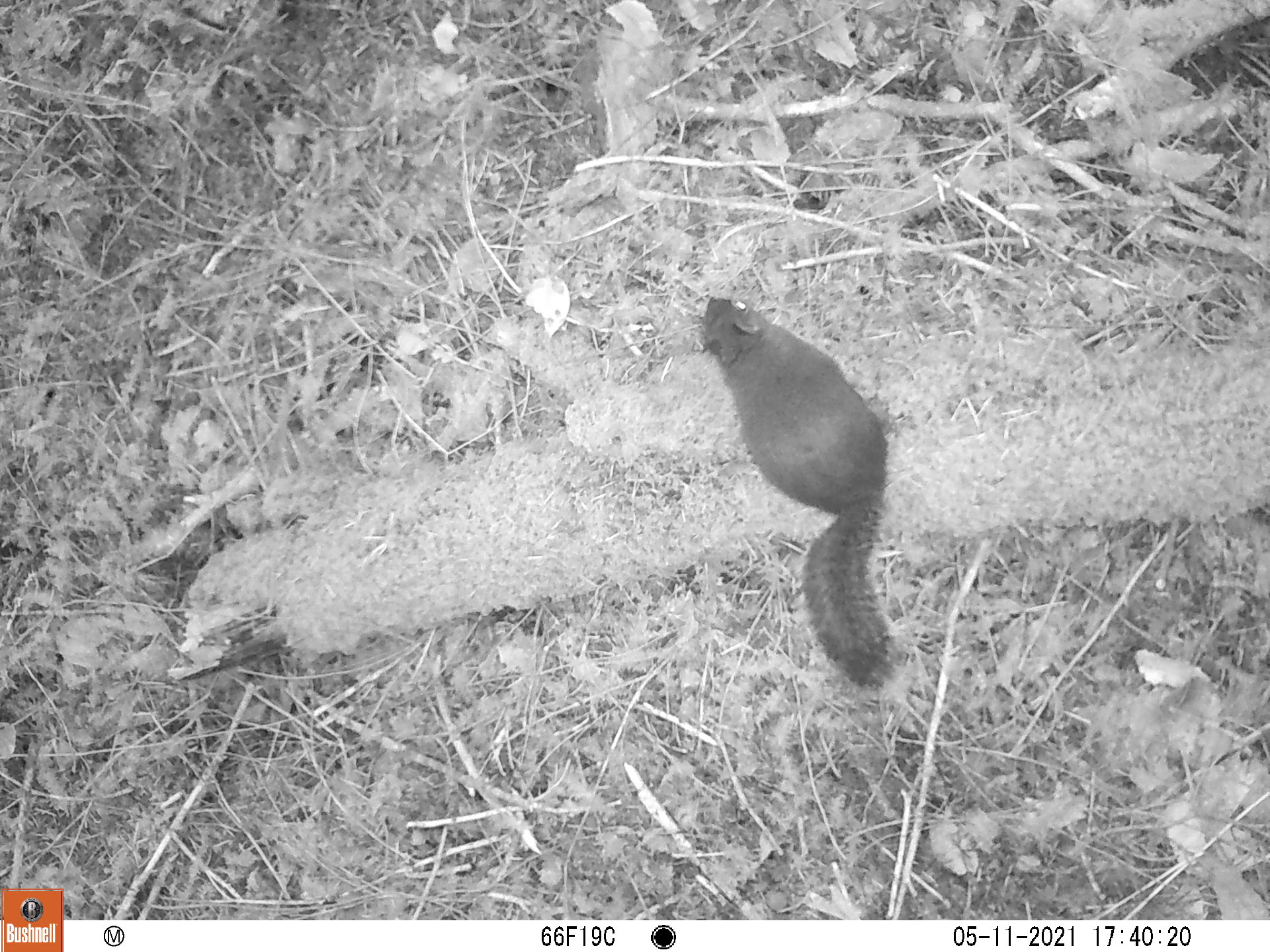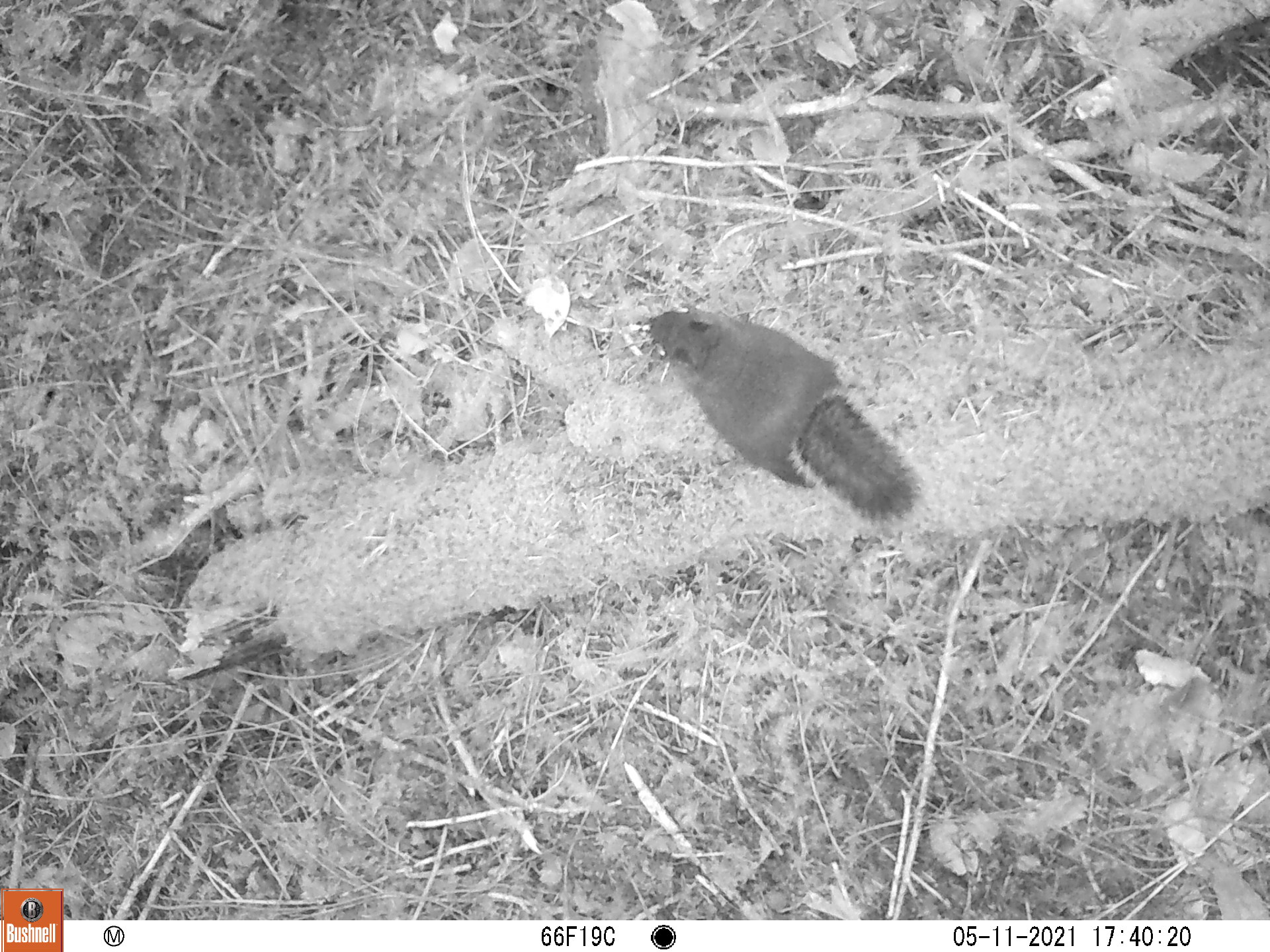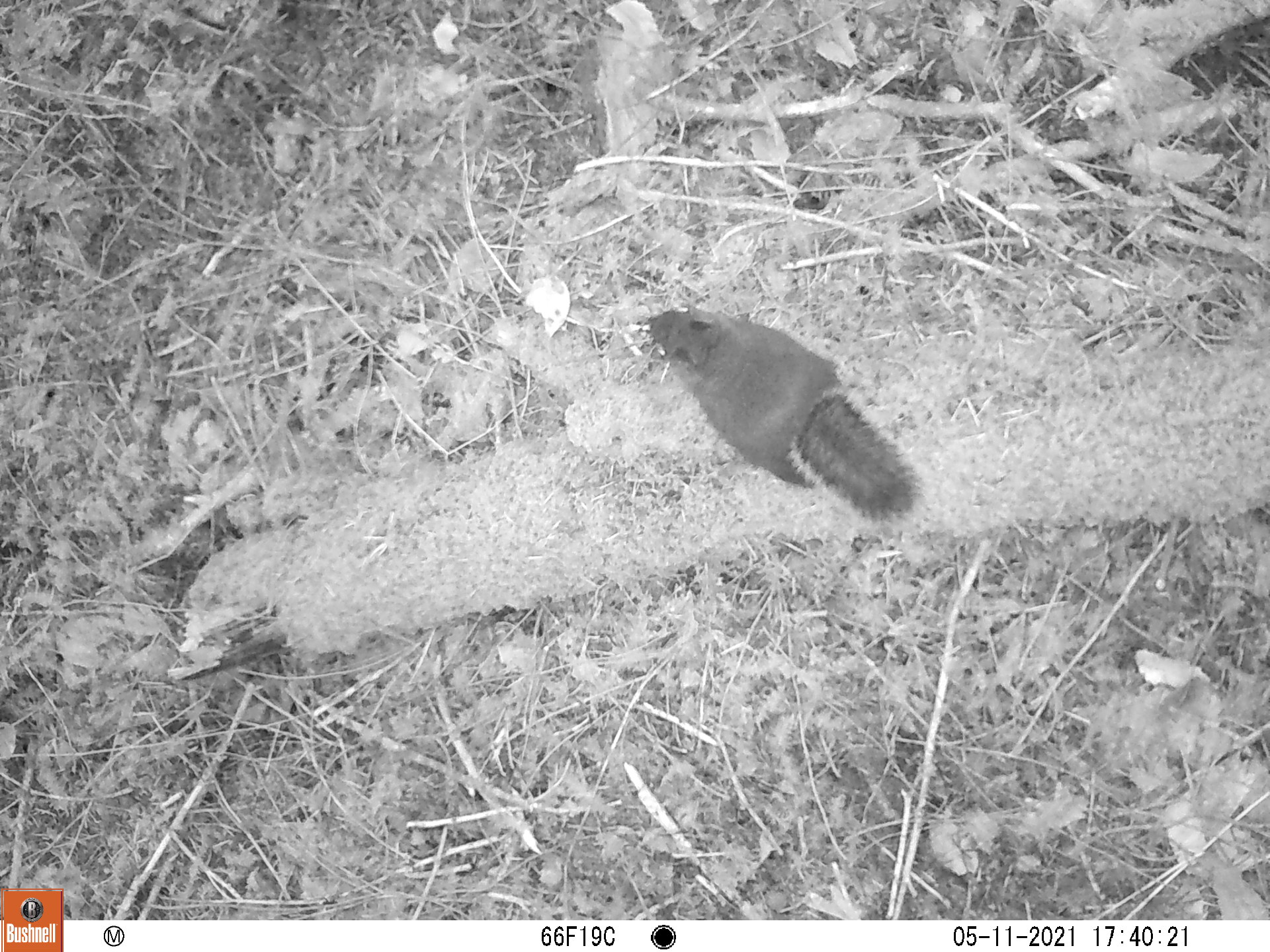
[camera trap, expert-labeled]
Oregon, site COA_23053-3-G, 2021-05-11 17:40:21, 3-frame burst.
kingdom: Animalia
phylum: Chordata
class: Mammalia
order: Rodentia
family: Sciuridae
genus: Tamiasciurus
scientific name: Tamiasciurus douglasii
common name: douglas squirrel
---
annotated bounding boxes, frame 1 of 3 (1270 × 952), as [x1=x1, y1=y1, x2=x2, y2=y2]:
douglas squirrel: [x1=688, y1=292, x2=918, y2=699]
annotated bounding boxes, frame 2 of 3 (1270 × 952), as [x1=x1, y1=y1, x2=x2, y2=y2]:
douglas squirrel: [x1=622, y1=296, x2=928, y2=538]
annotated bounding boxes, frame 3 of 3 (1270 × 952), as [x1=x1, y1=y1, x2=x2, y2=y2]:
douglas squirrel: [x1=628, y1=300, x2=929, y2=532]